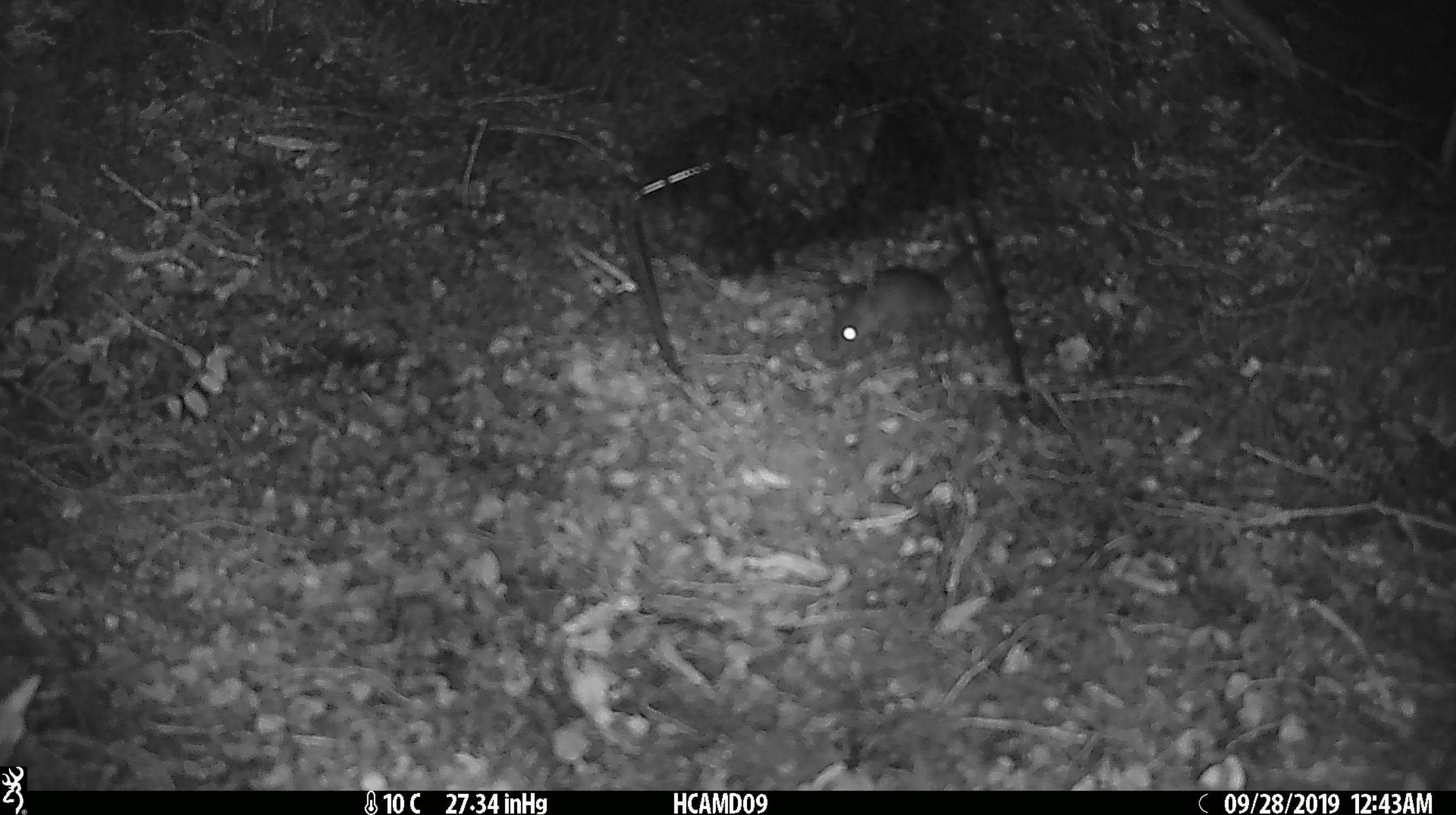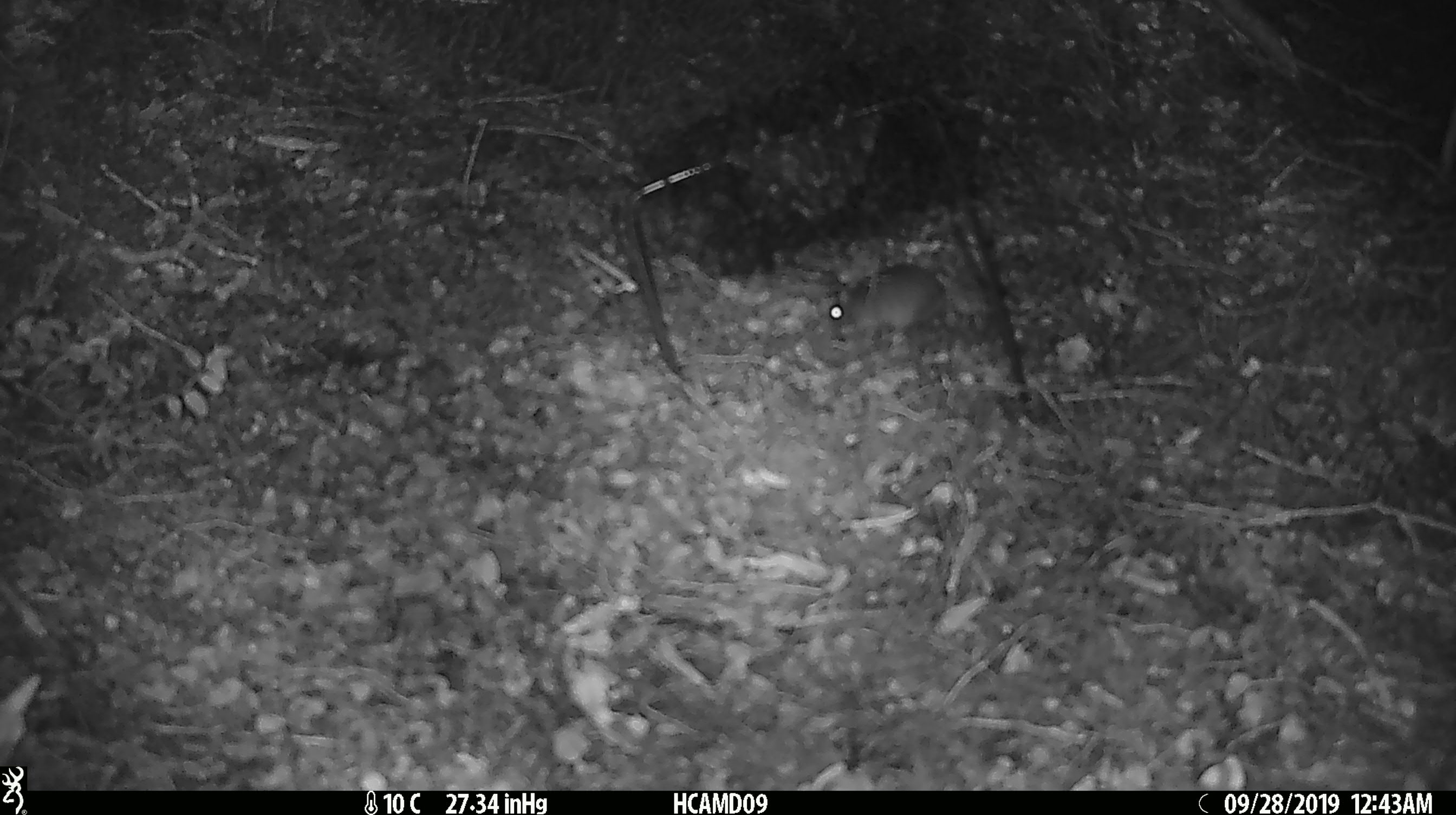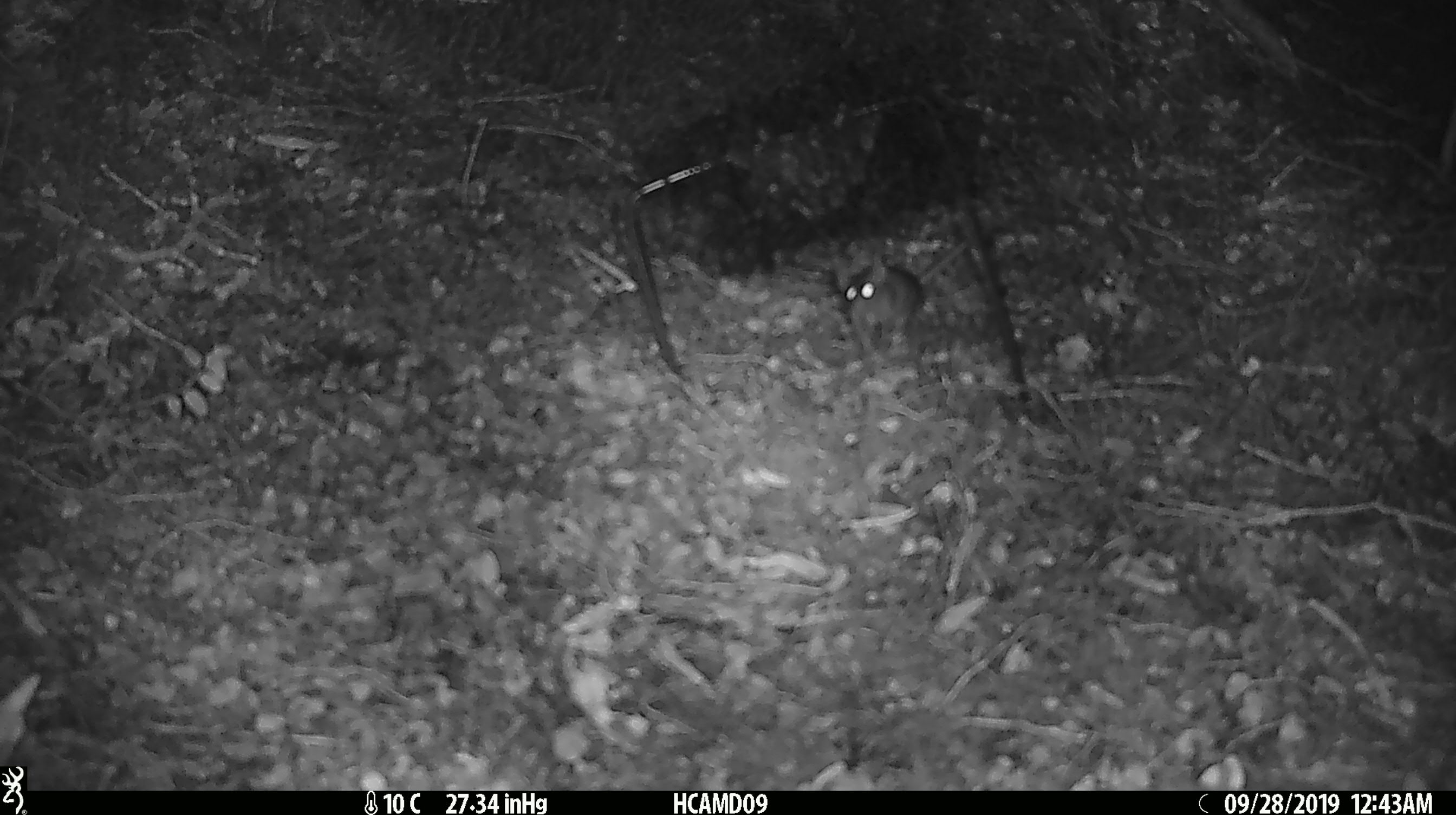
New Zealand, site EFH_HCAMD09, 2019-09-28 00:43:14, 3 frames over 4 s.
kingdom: Animalia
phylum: Chordata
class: Mammalia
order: Rodentia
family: Muridae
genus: Mus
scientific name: Mus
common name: mouse